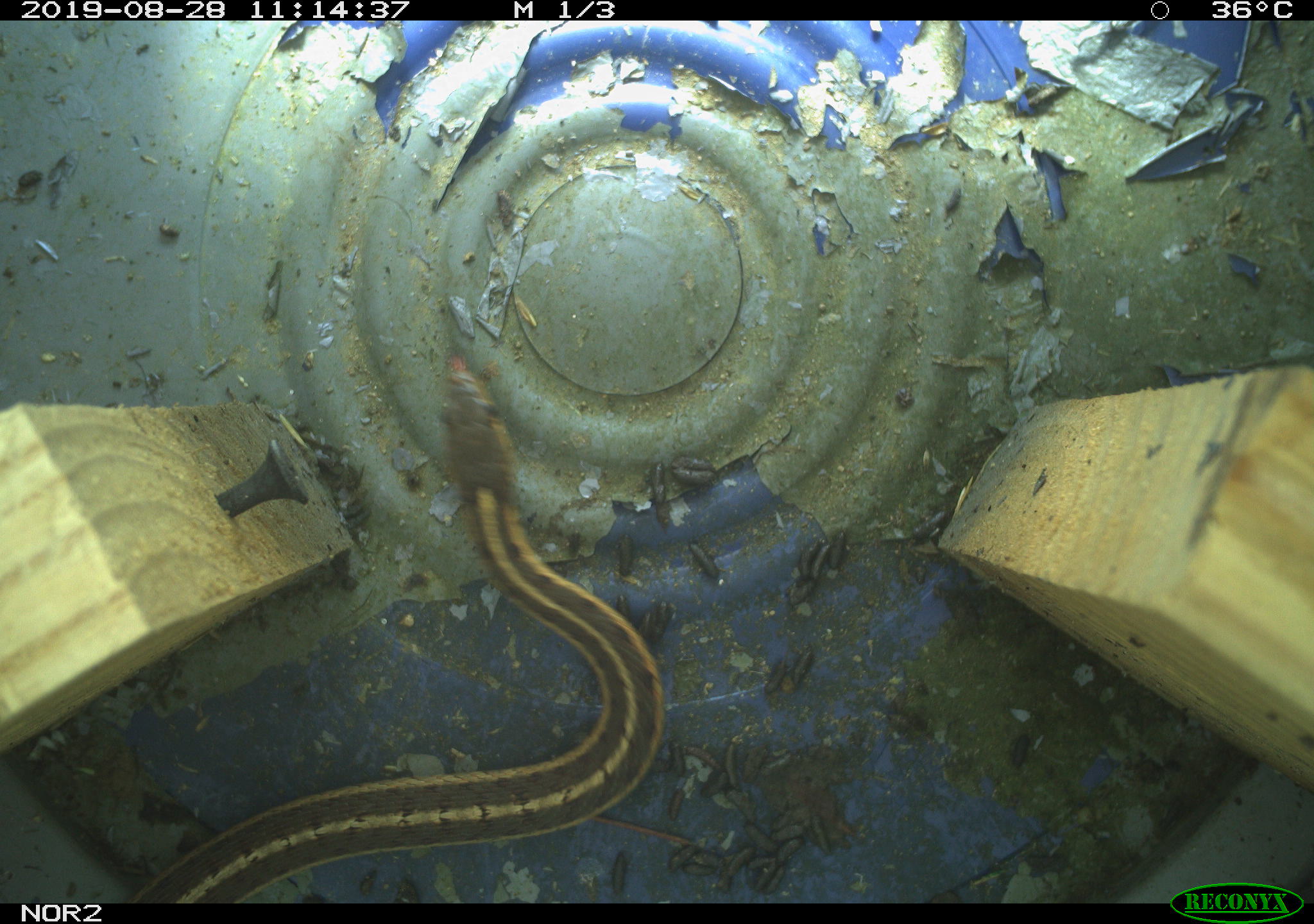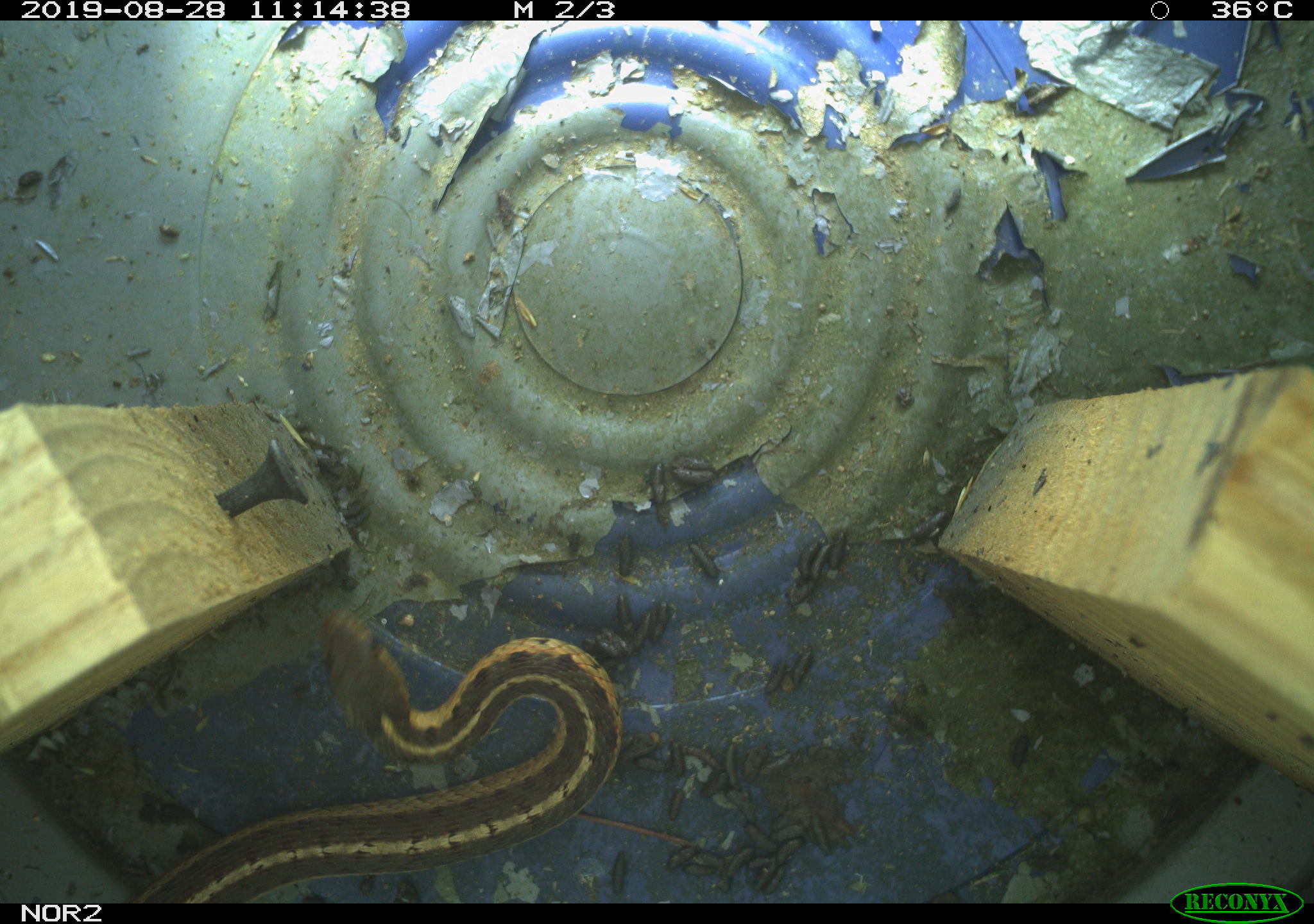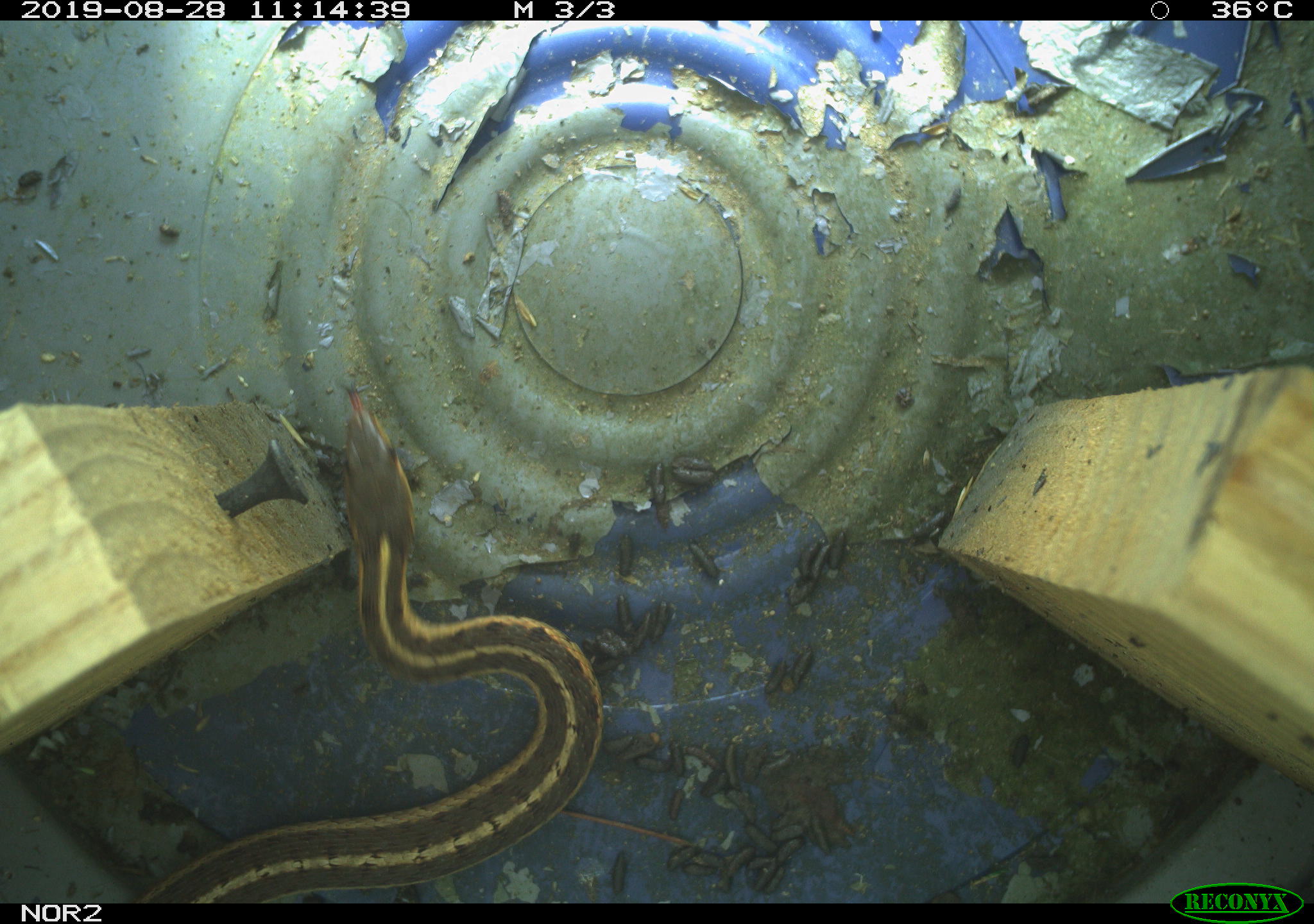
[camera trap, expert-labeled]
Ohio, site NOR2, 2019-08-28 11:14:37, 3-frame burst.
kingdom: Animalia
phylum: Chordata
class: Reptilia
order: Squamata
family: Colubridae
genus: Thamnophis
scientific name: Thamnophis sirtalis sirtalis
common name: eastern gartersnake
Eastern gartersnake (Thamnophis sirtalis sirtalis).